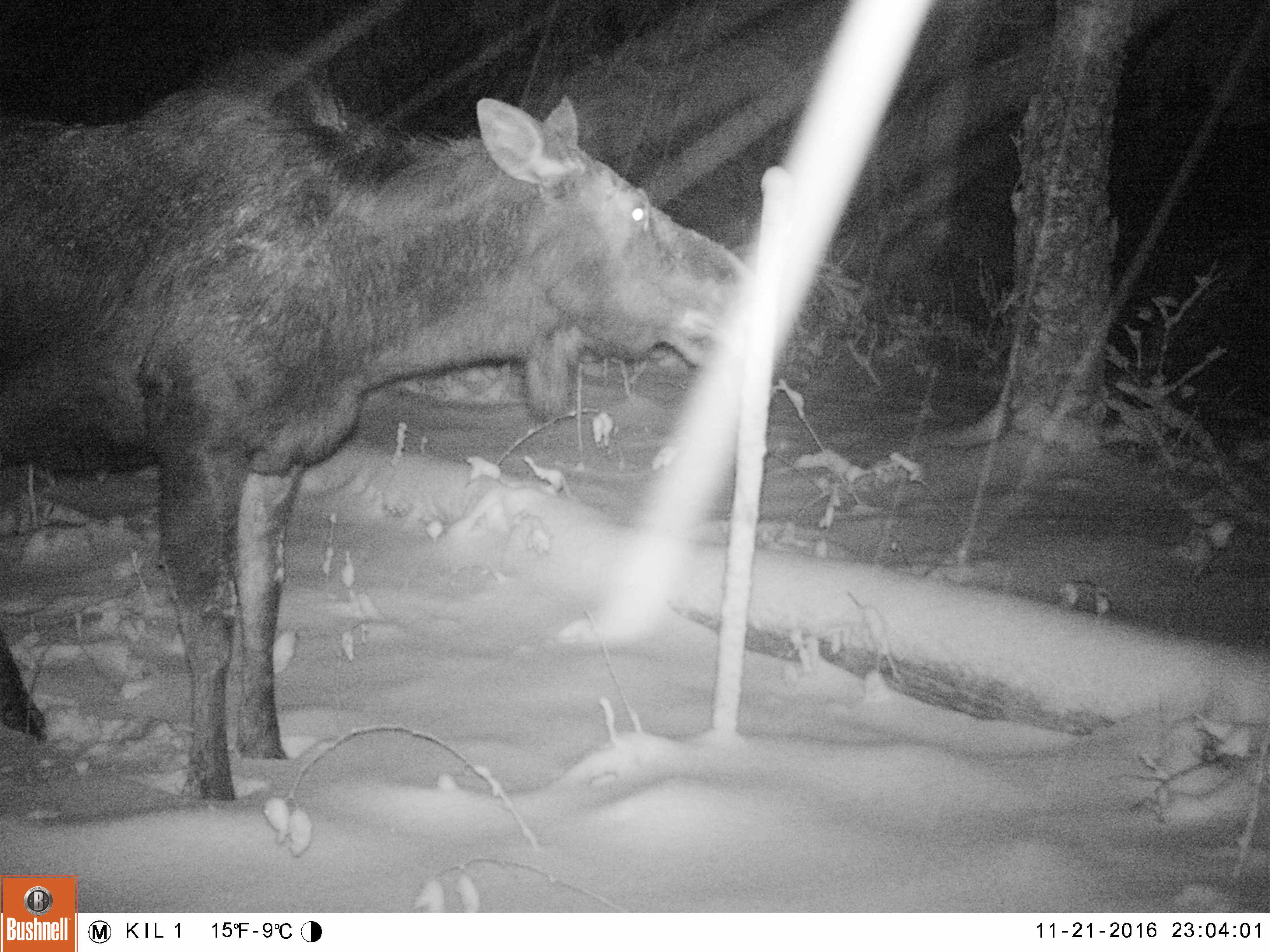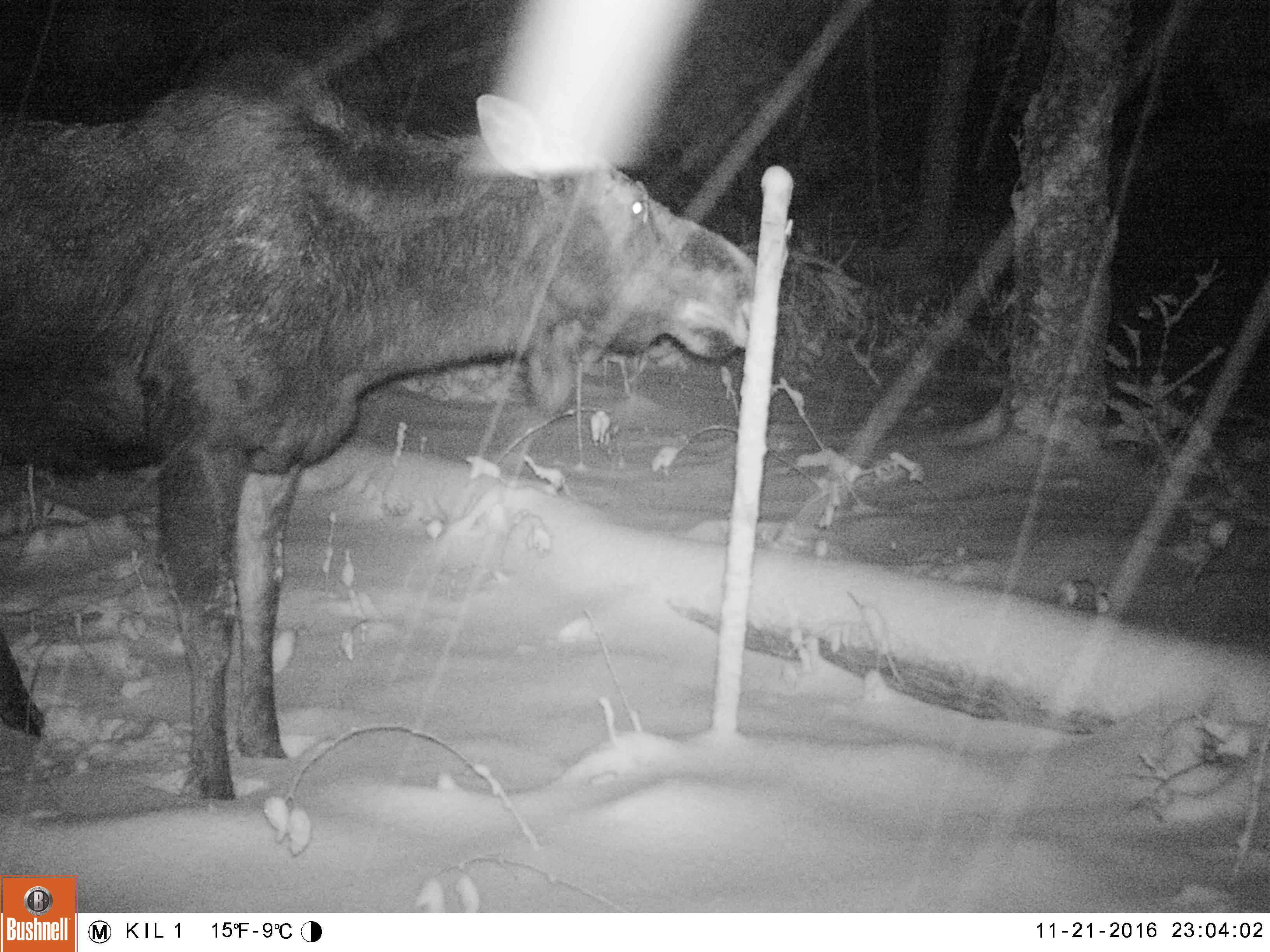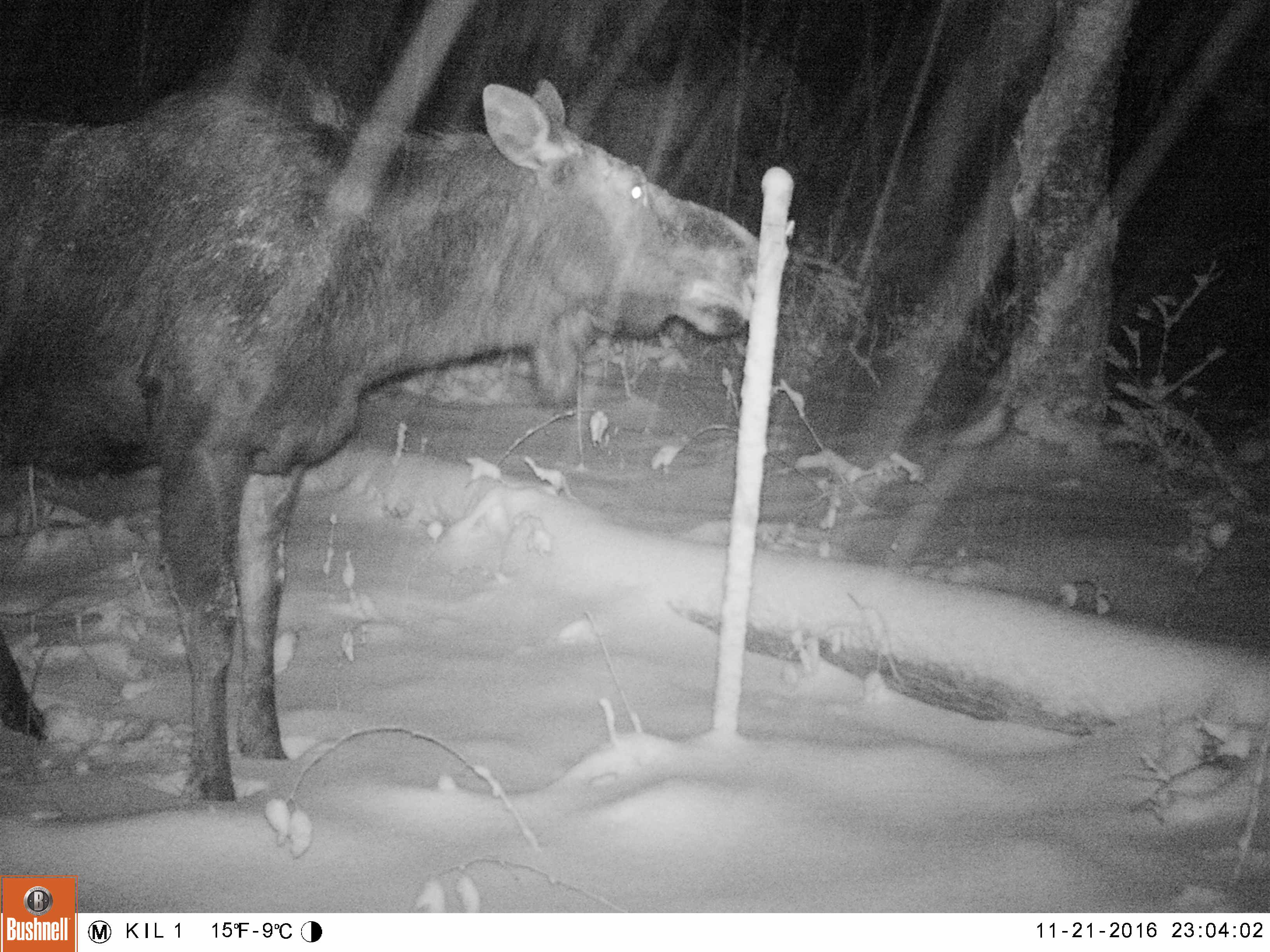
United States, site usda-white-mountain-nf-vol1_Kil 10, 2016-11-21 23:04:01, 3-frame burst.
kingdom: Animalia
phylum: Chordata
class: Mammalia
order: Artiodactyla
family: Cervidae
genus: Alces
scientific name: Alces alces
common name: moose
Moose (Alces alces).